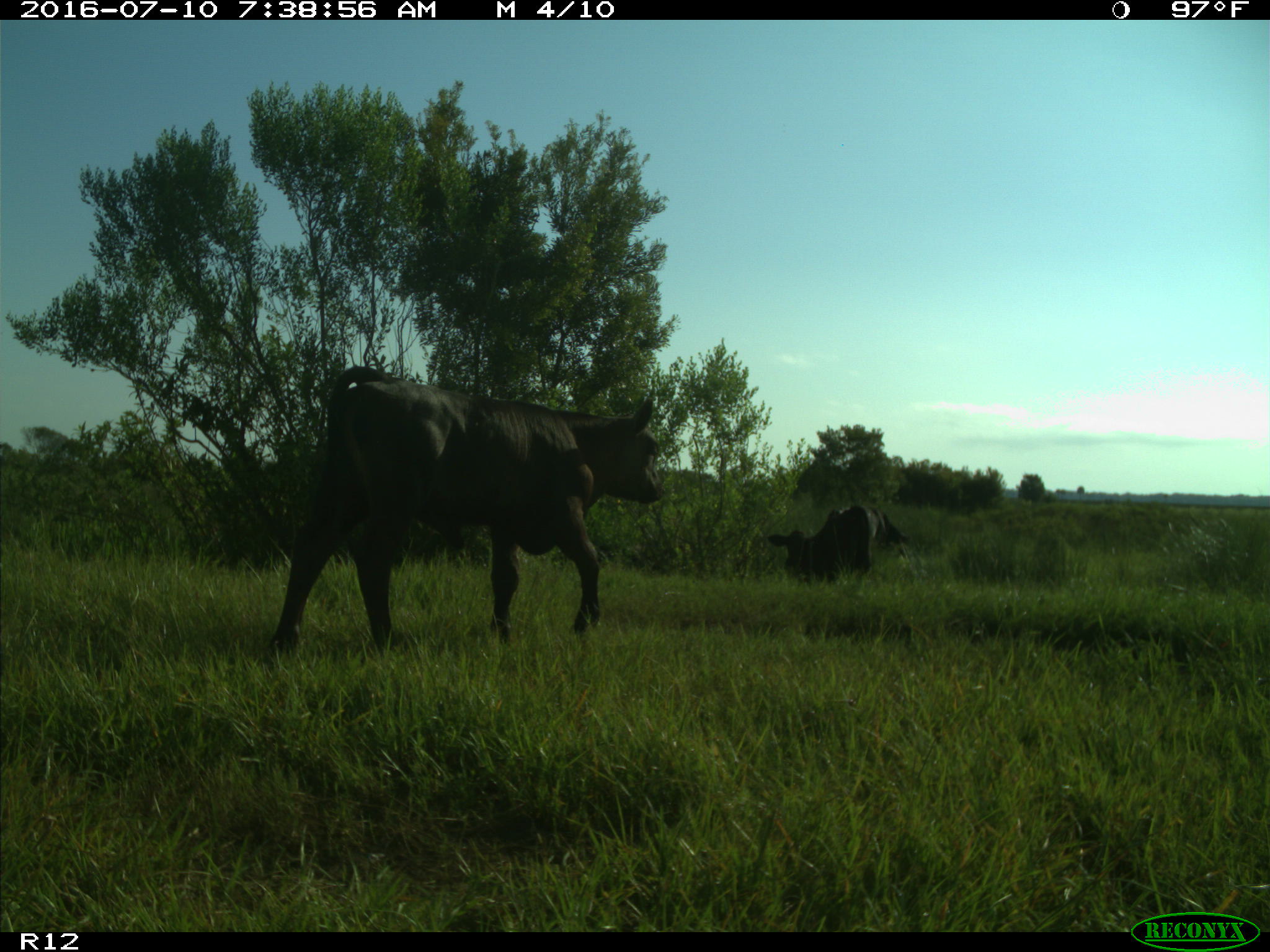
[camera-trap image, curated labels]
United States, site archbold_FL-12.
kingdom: Animalia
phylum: Chordata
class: Mammalia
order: Artiodactyla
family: Bovidae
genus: Bos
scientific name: Bos taurus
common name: domestic cow